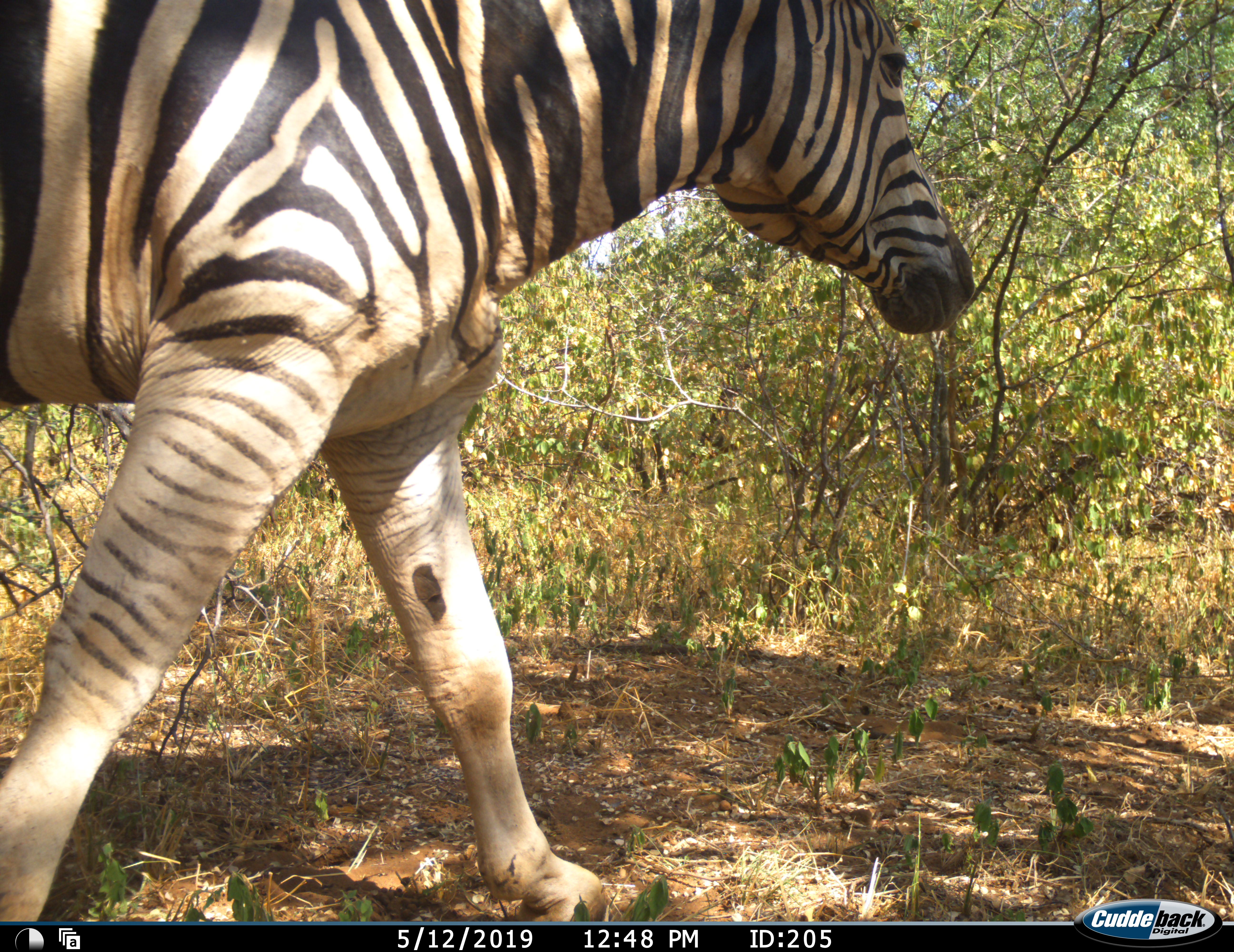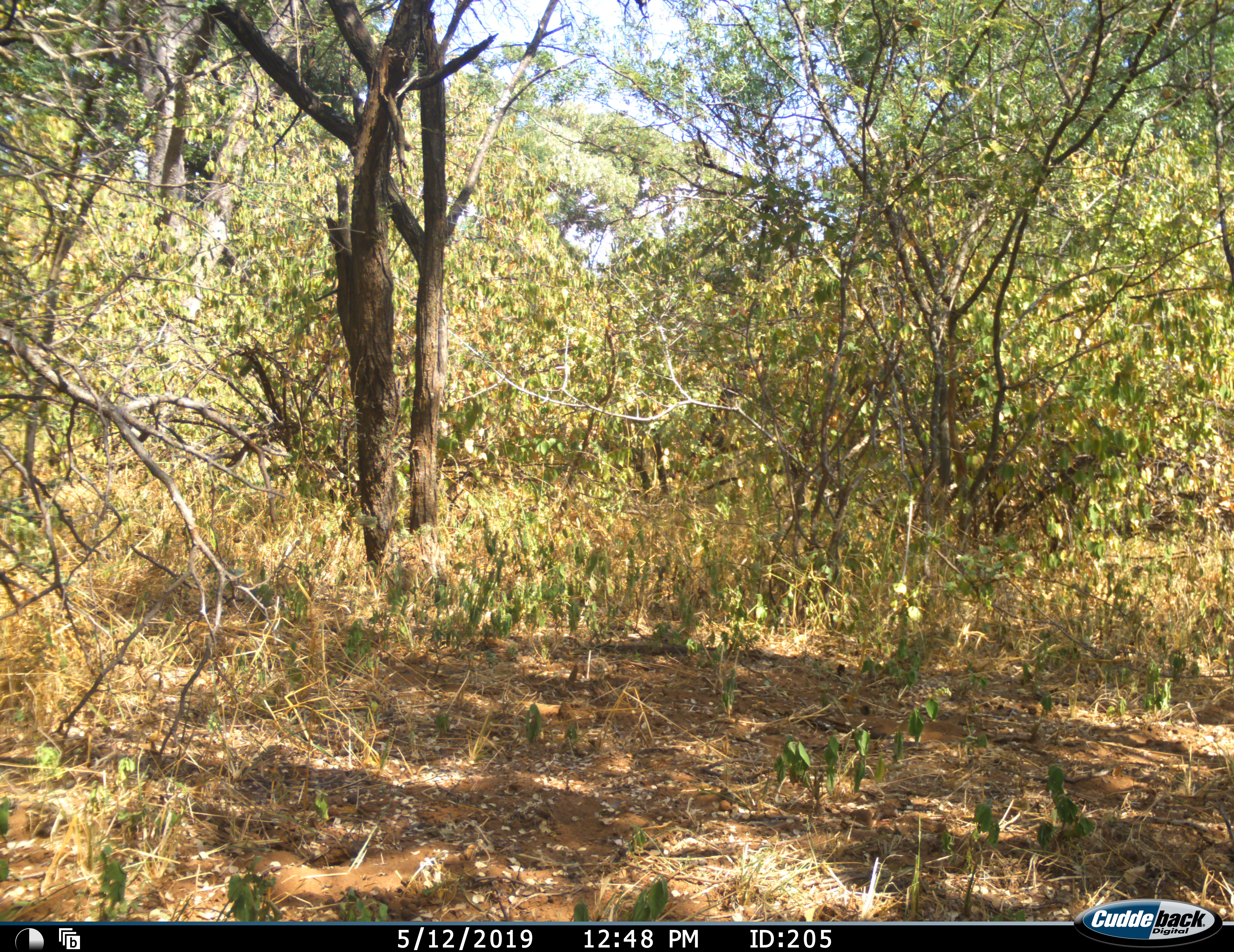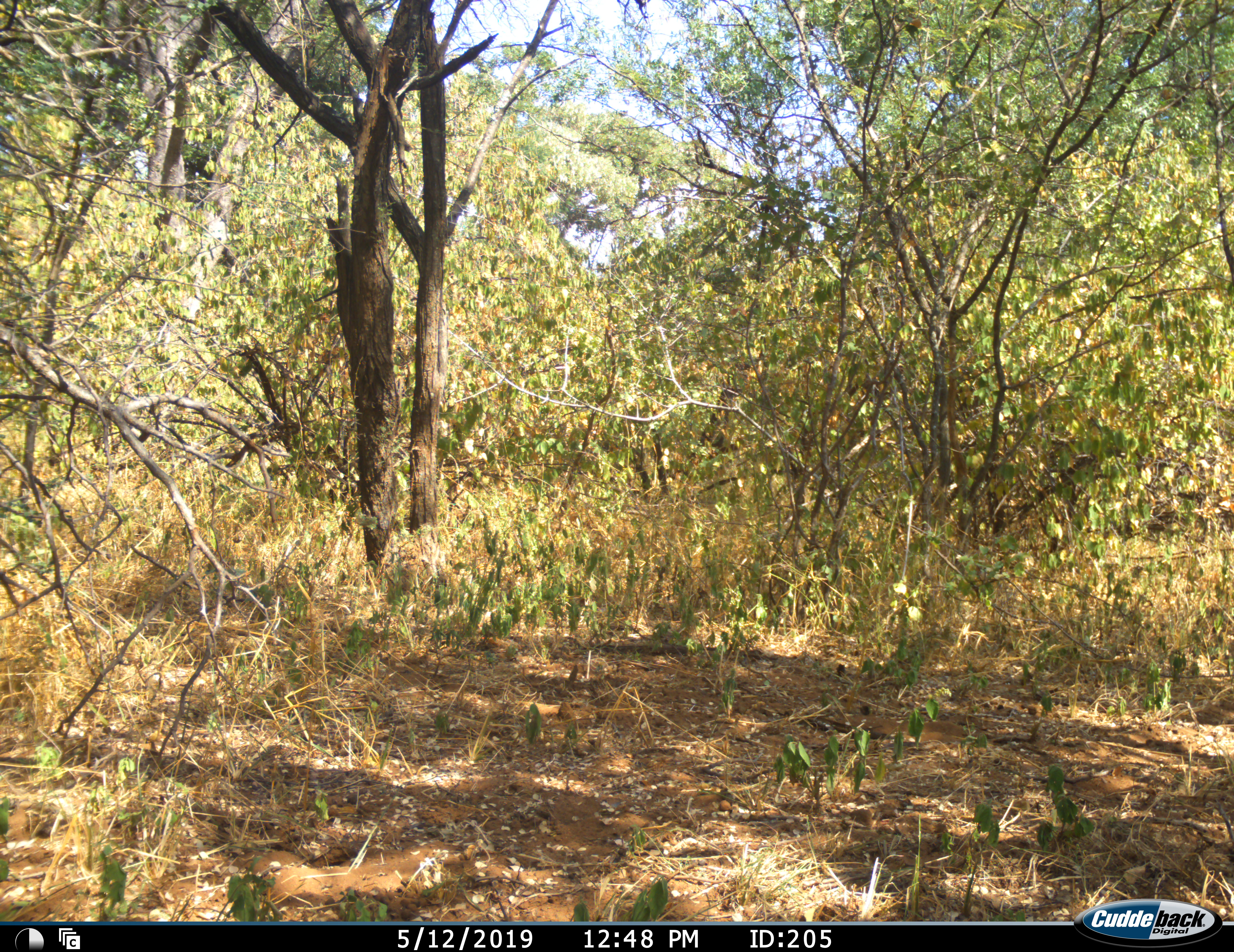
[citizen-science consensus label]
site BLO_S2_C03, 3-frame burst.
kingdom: Animalia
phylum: Chordata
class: Mammalia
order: Perissodactyla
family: Equidae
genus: Equus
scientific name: Equus quagga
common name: plains zebra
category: zebraplains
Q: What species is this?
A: Zebraplains (plains zebra) (Equus quagga).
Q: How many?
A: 1.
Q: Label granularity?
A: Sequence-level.